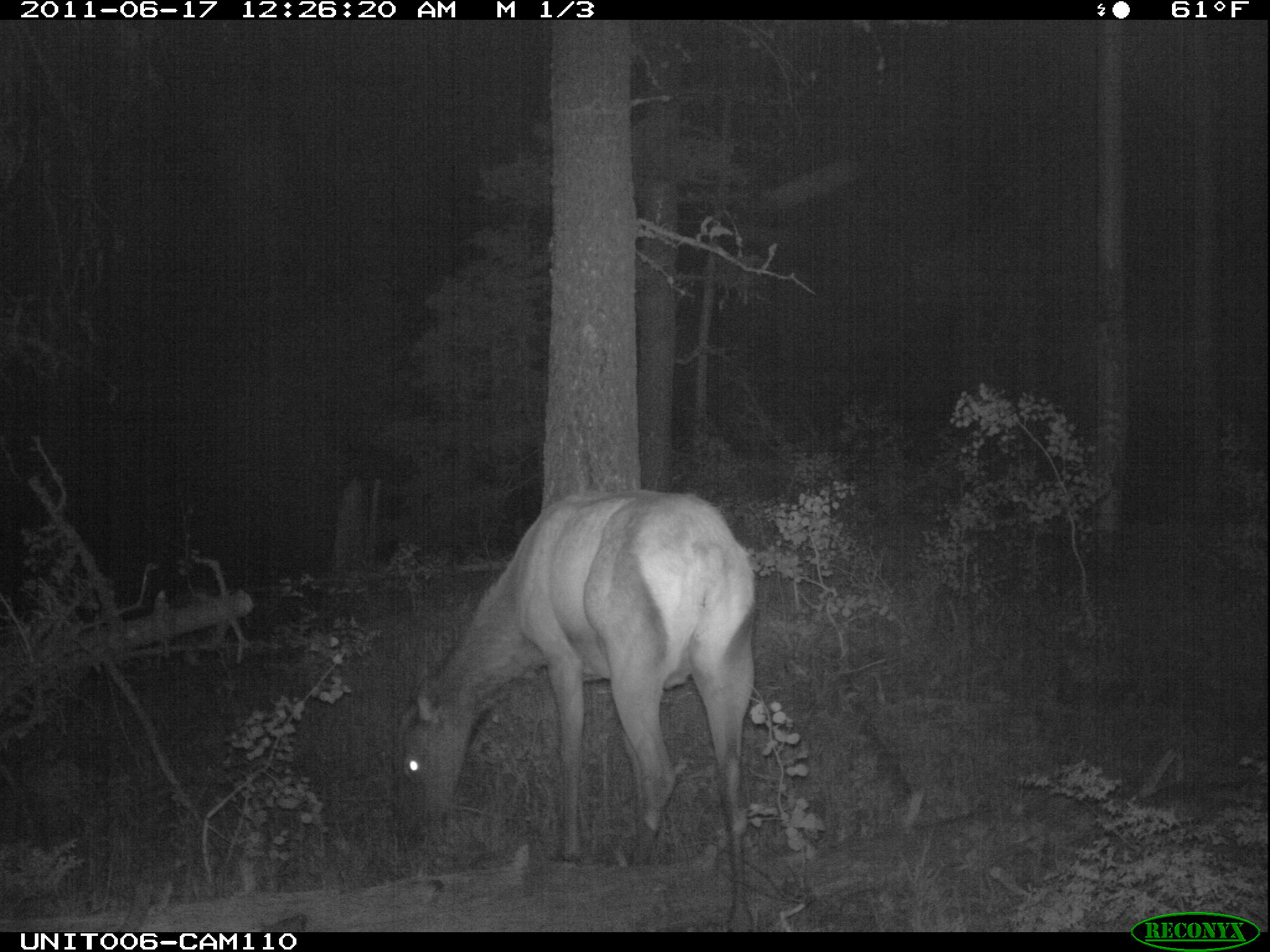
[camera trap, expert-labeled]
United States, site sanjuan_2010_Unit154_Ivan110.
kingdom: Animalia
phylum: Chordata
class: Mammalia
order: Artiodactyla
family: Cervidae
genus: Cervus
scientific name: Cervus elaphus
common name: red deer